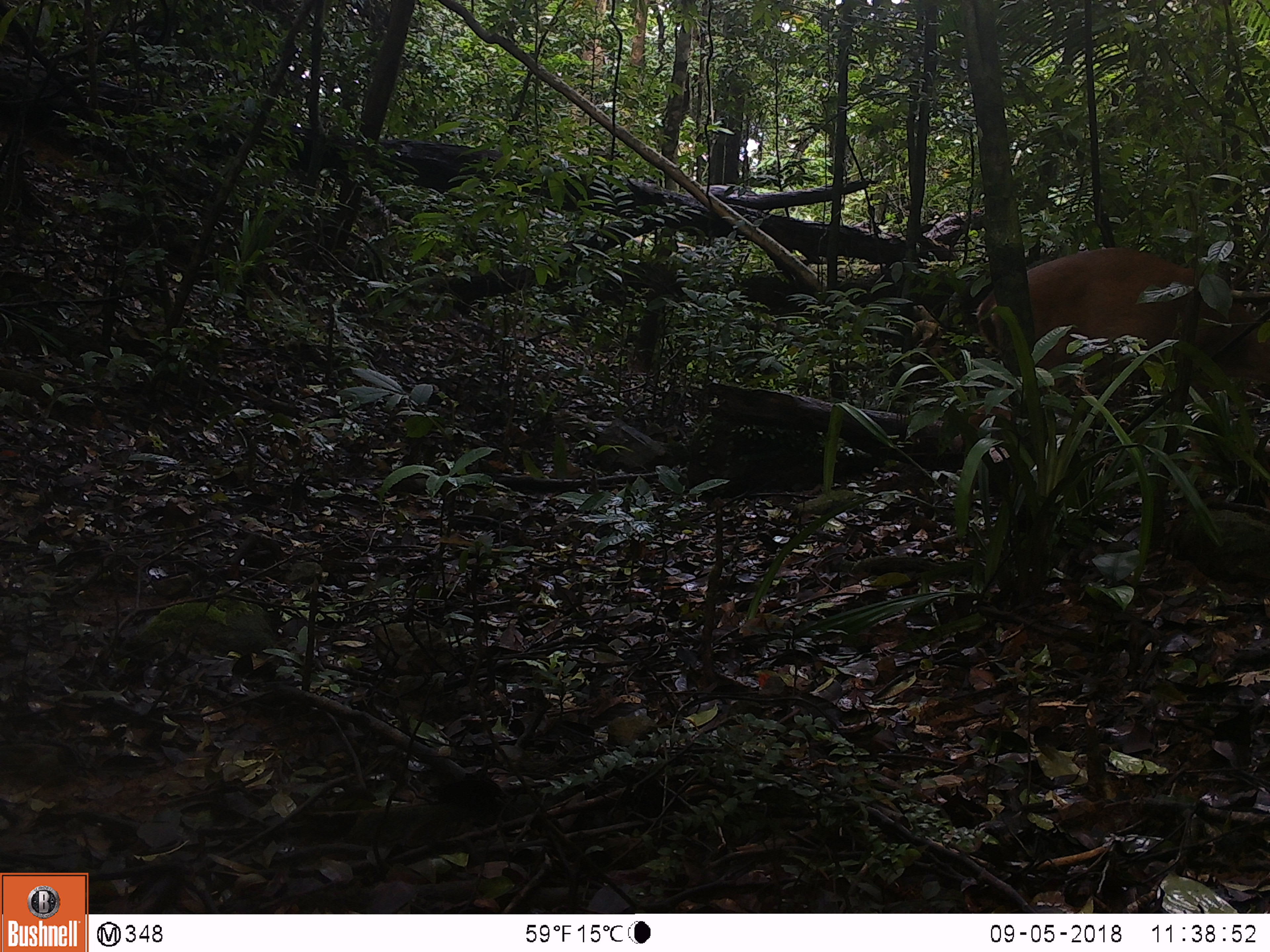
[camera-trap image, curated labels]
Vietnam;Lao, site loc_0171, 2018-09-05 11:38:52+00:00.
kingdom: Animalia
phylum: Chordata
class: Mammalia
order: Artiodactyla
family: Cervidae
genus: Muntiacus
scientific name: Muntiacus vuquangensis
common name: large-antlered muntjac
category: large antlered muntjac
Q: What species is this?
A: Large antlered muntjac (large-antlered muntjac) (Muntiacus vuquangensis).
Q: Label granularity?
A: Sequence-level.